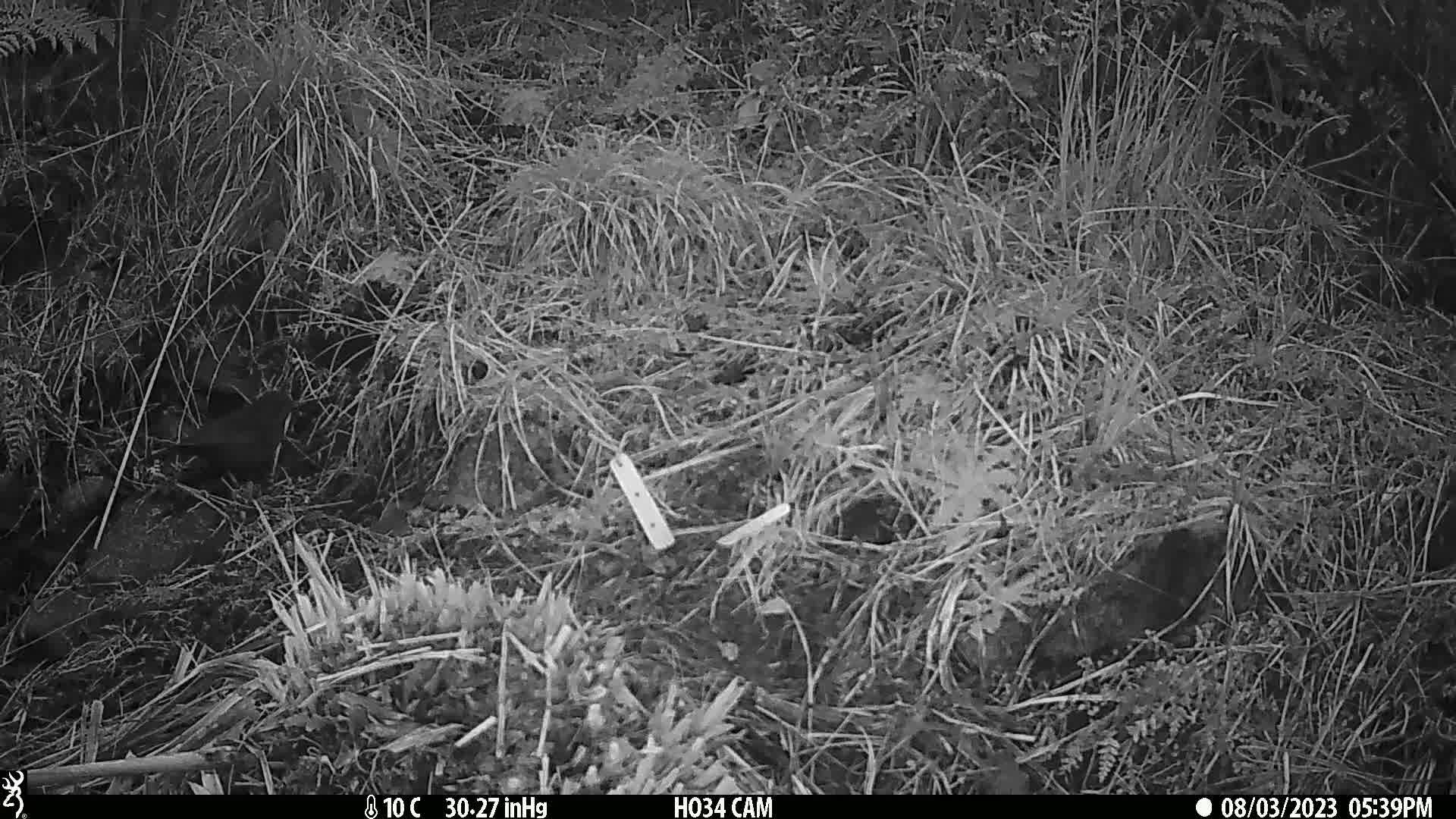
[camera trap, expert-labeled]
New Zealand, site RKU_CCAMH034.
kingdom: Animalia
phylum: Chordata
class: Aves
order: Passeriformes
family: Turdidae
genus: Turdus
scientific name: Turdus merula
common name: eurasian blackbird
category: blackbird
Blackbird (eurasian blackbird) (Turdus merula).